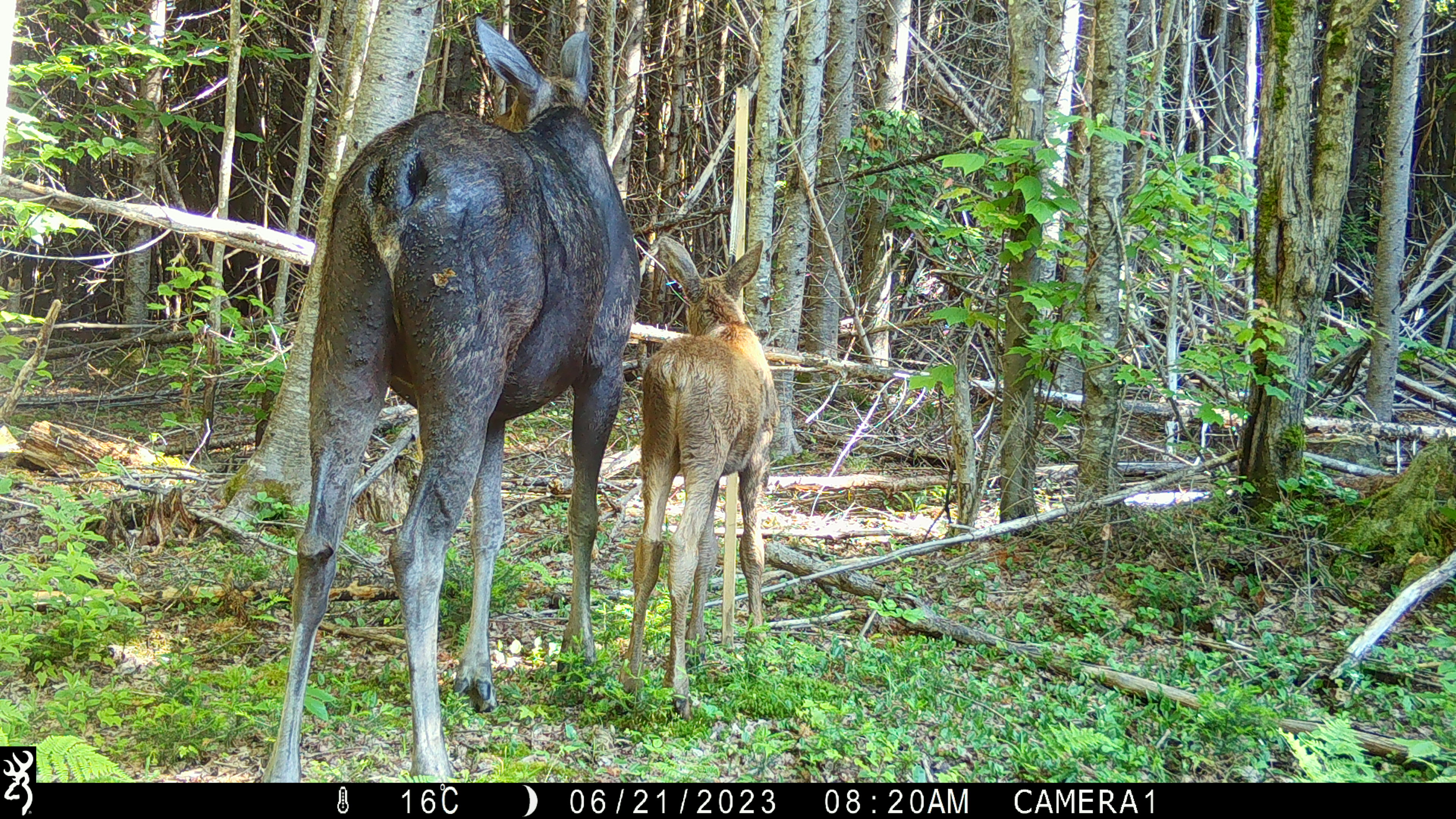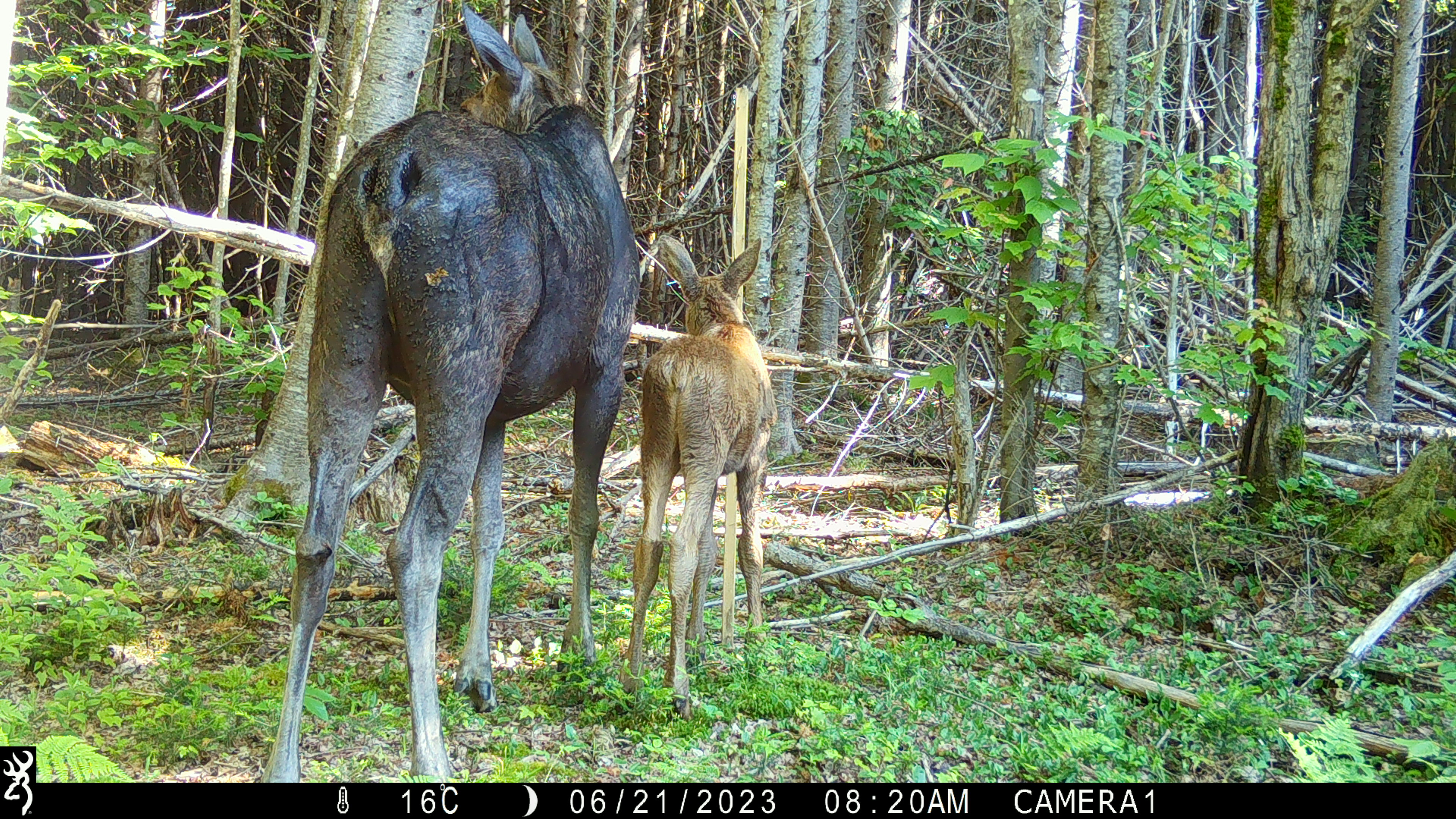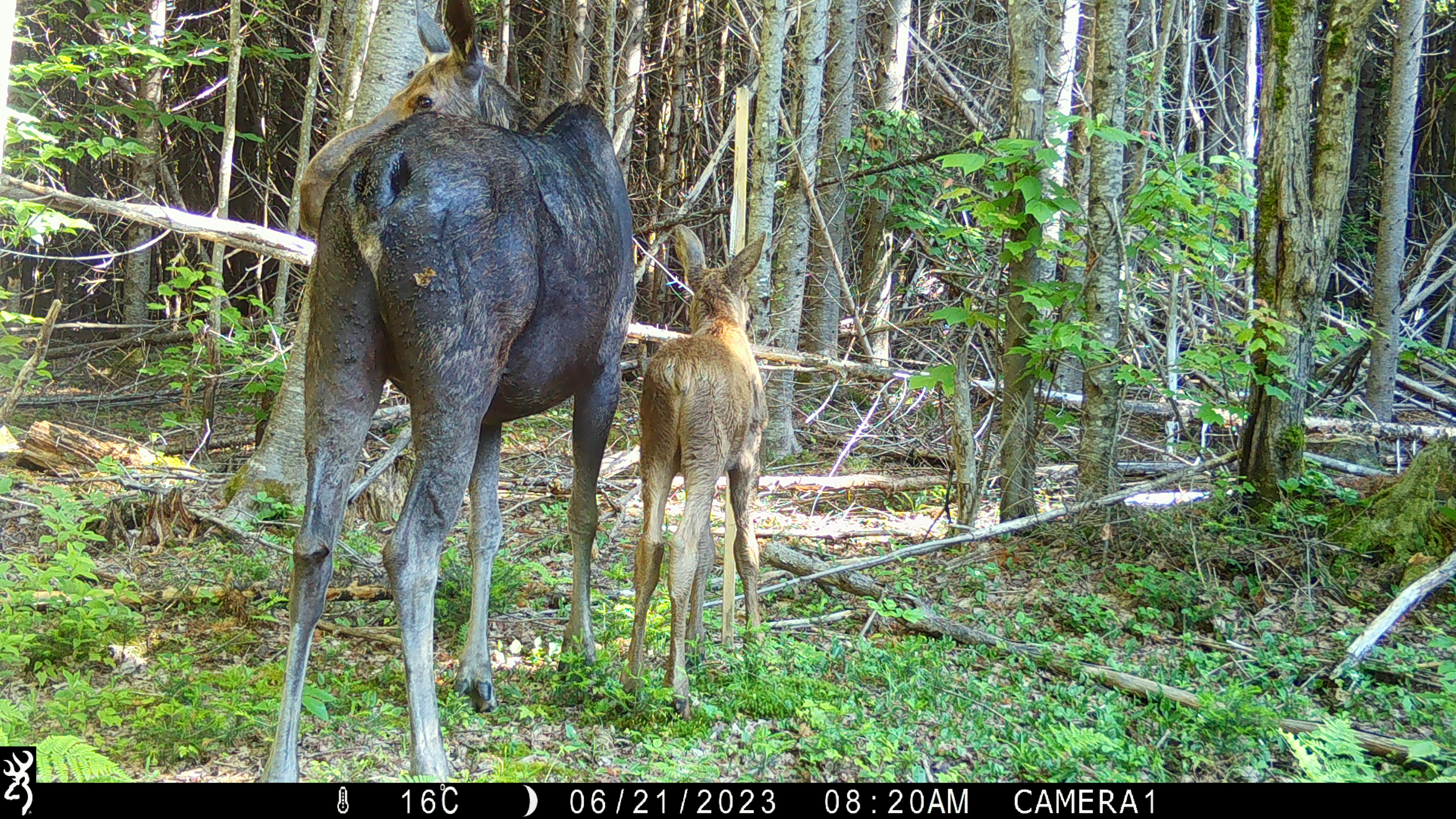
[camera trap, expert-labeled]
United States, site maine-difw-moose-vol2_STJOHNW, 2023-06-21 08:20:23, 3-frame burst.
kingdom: Animalia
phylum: Chordata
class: Mammalia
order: Artiodactyla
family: Cervidae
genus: Alces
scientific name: Alces alces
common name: moose